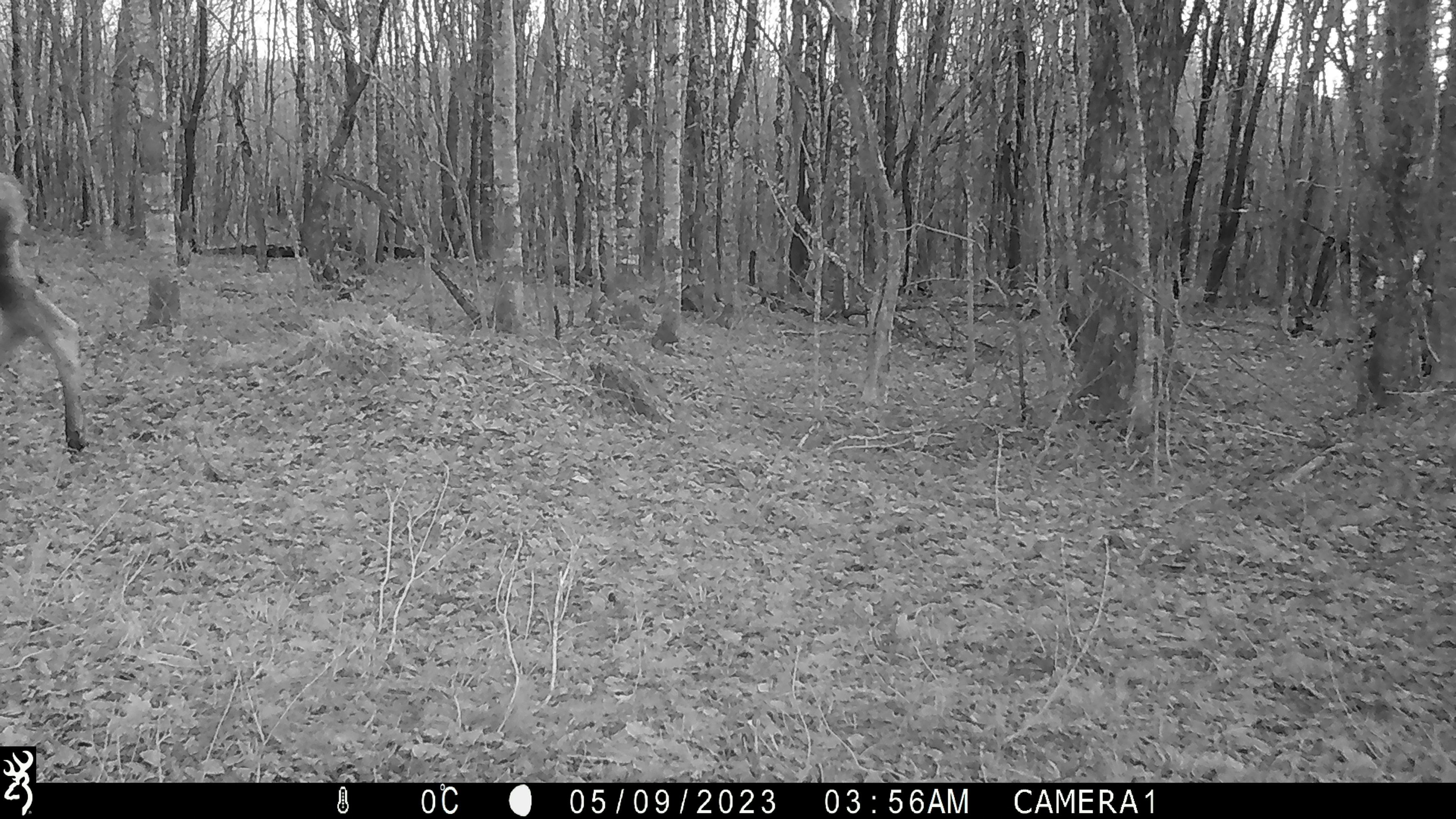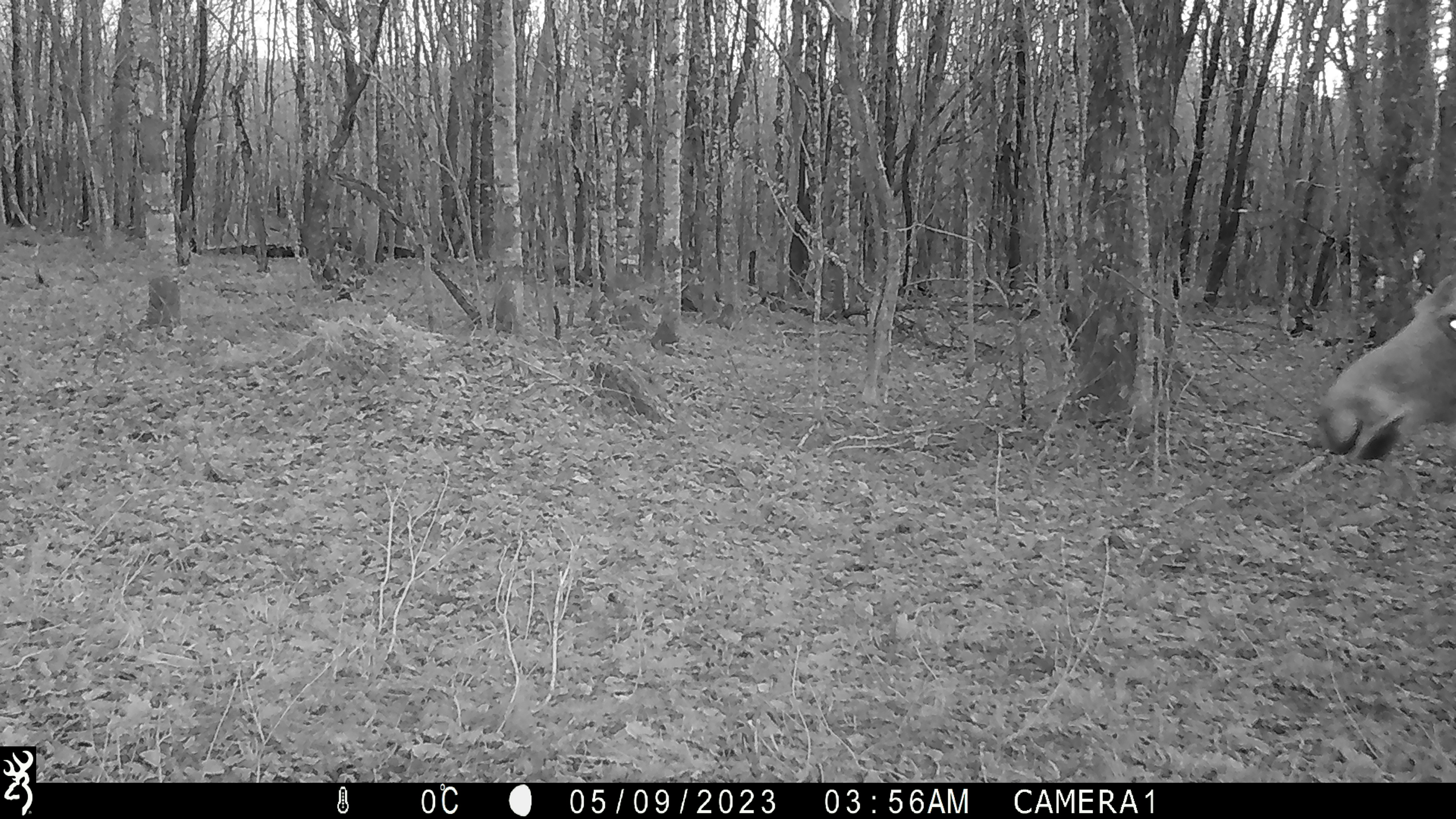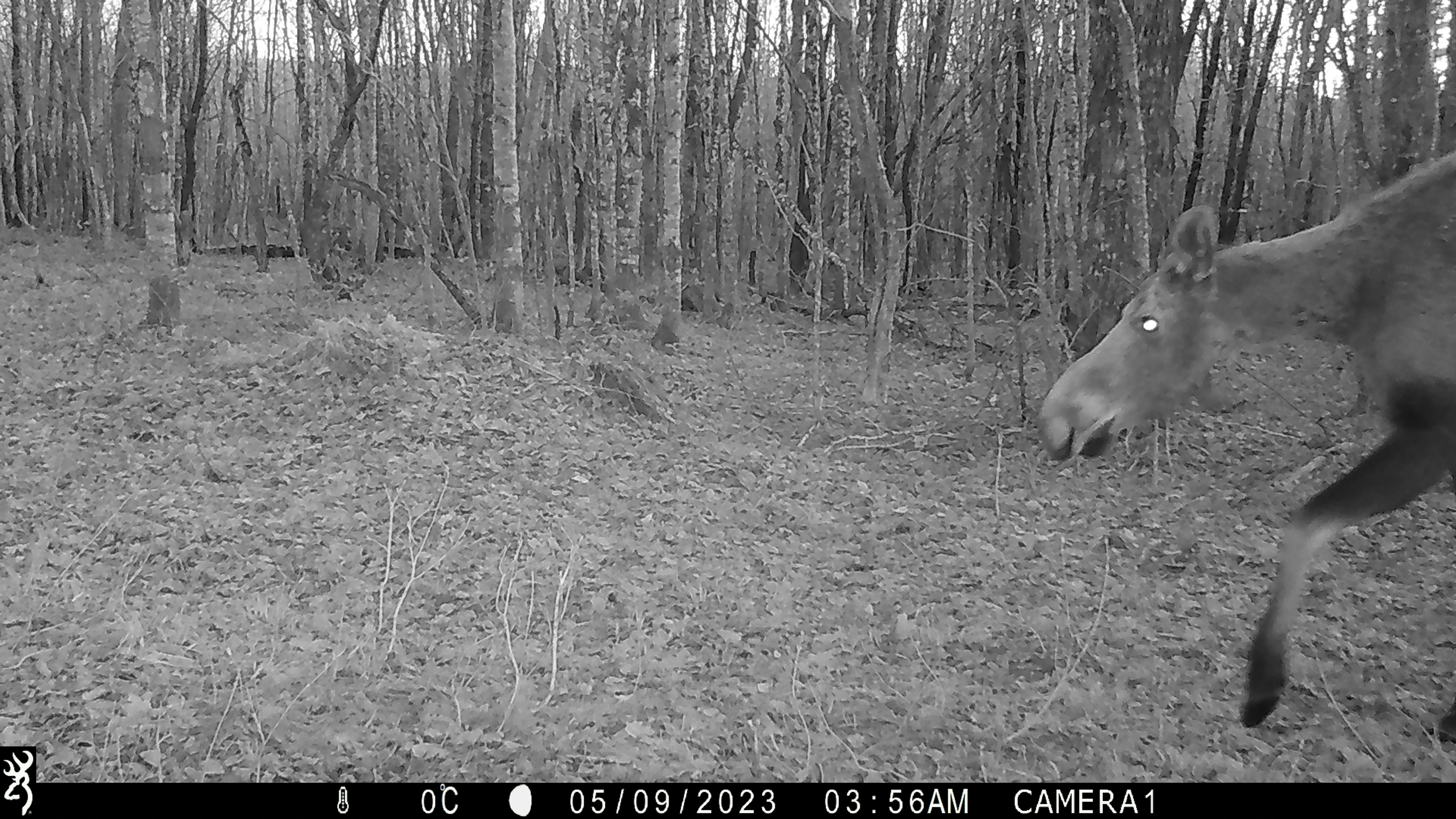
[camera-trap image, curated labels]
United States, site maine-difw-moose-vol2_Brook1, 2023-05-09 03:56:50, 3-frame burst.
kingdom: Animalia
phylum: Chordata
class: Mammalia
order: Artiodactyla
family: Cervidae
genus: Alces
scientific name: Alces alces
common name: moose